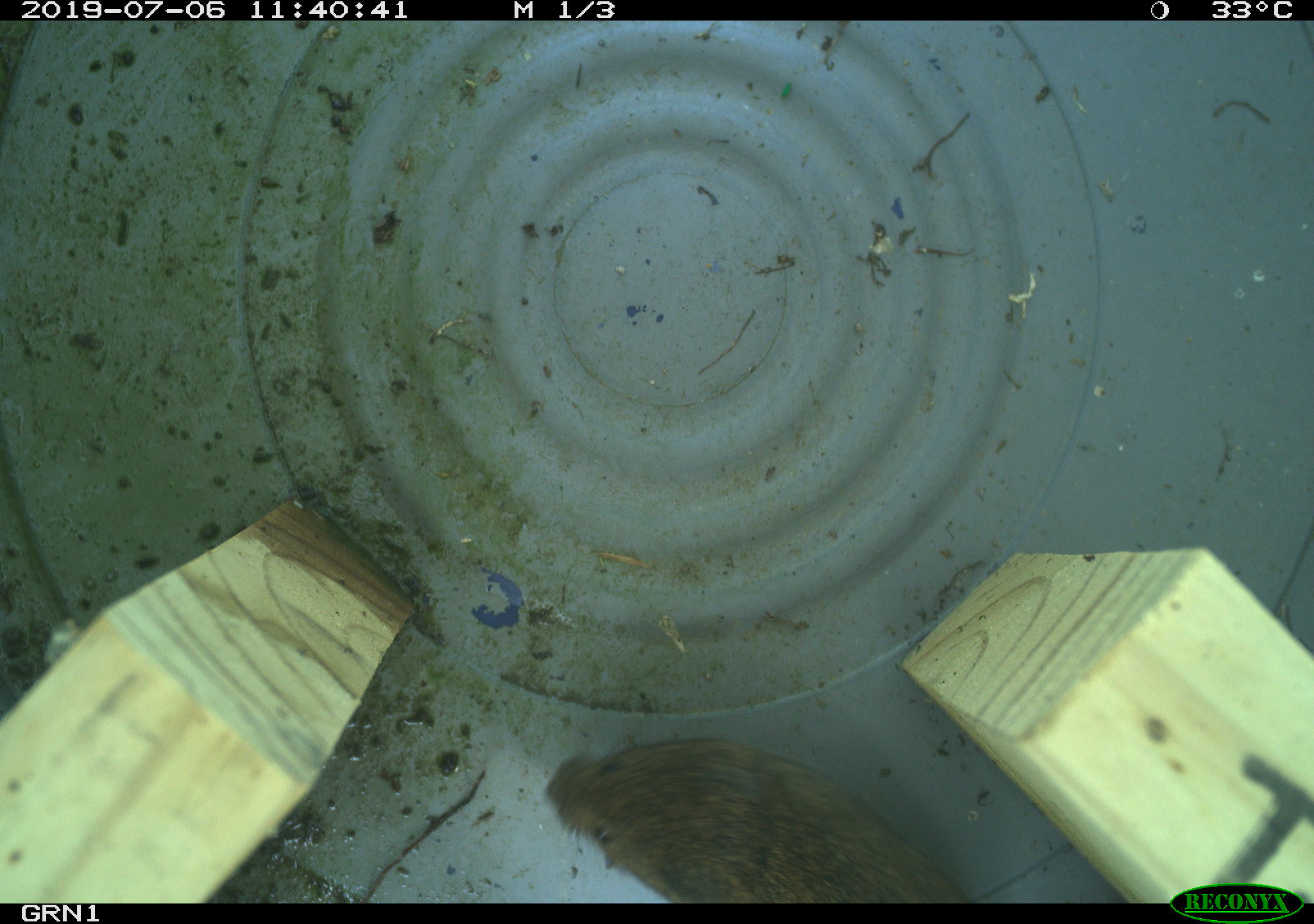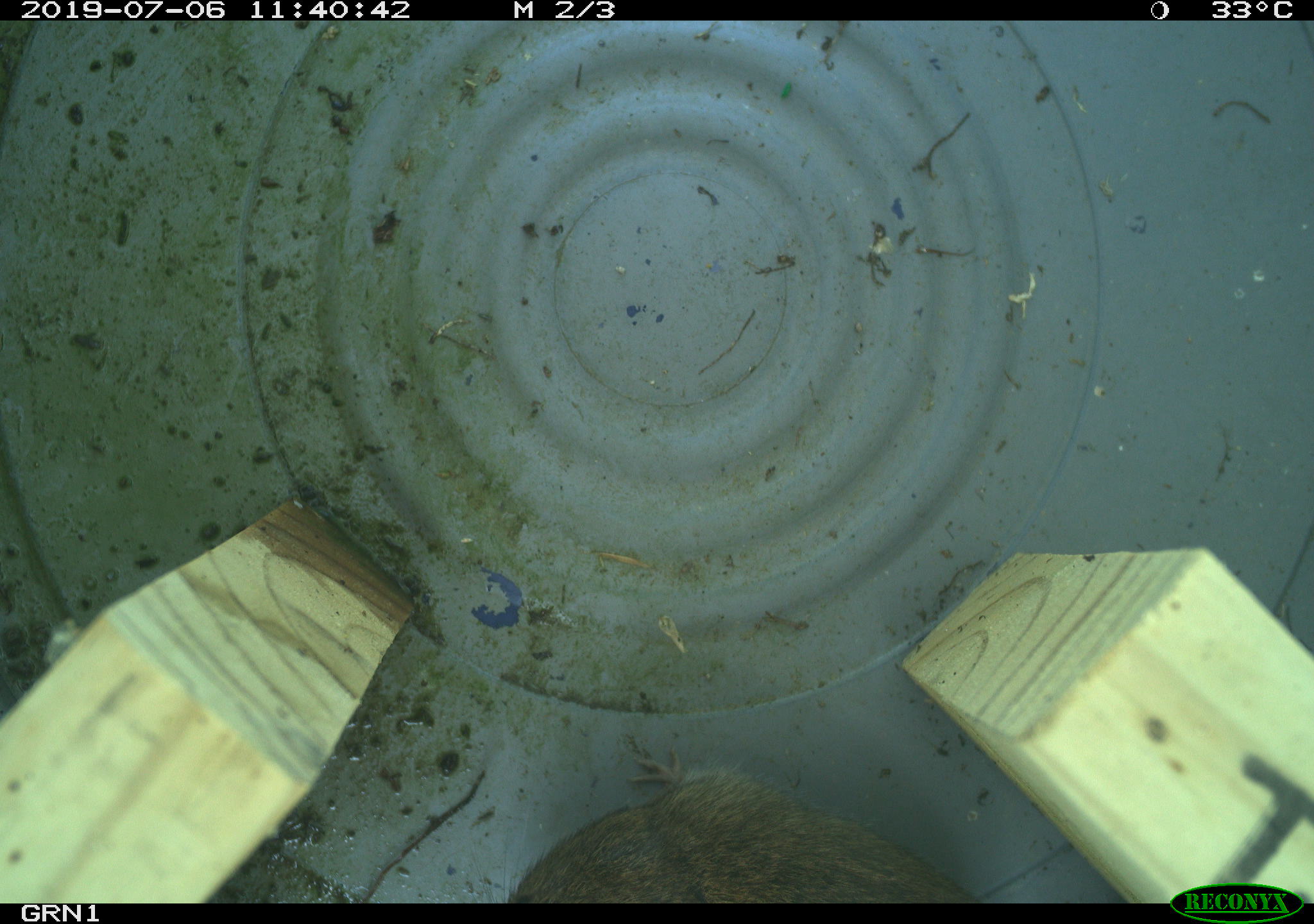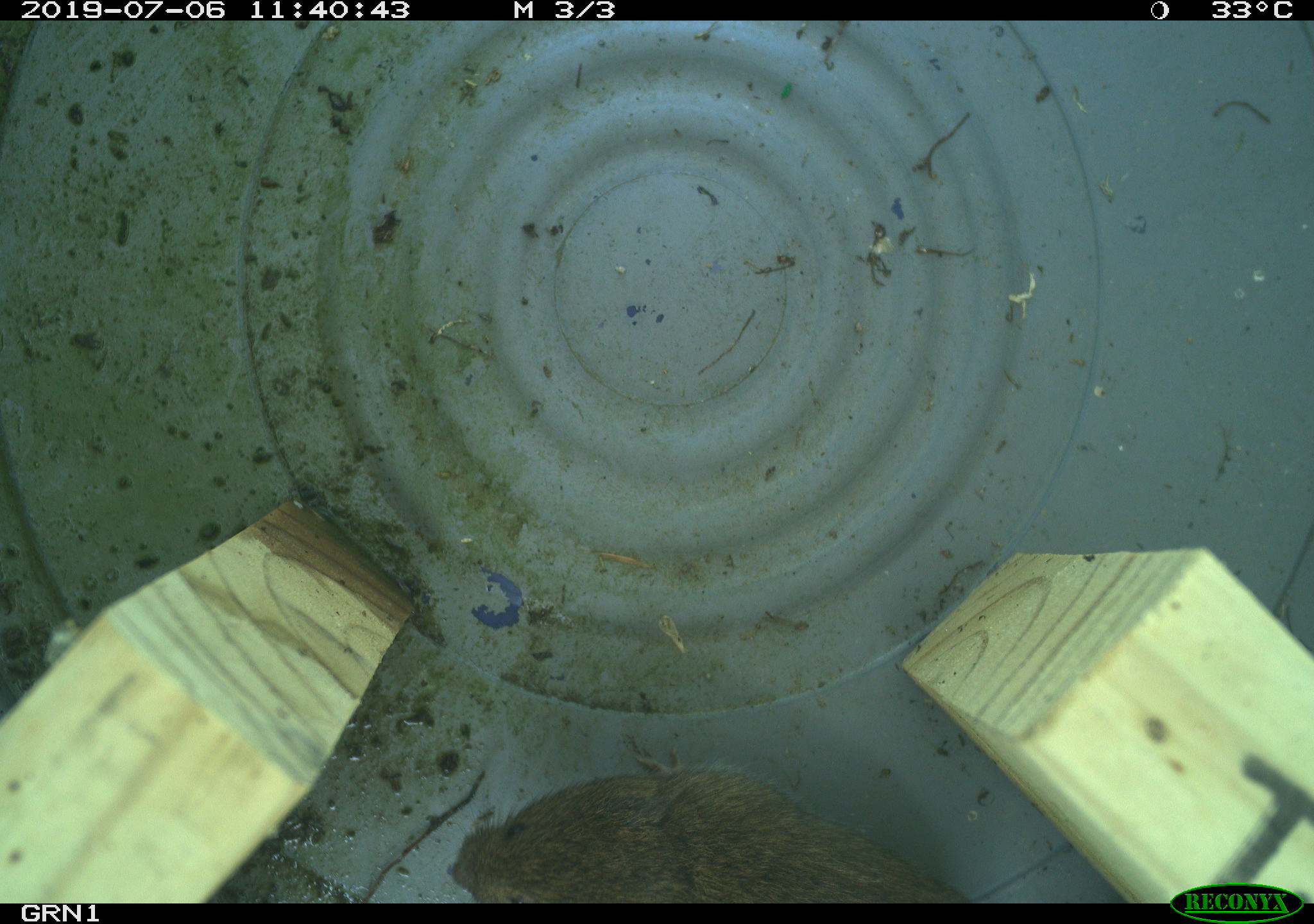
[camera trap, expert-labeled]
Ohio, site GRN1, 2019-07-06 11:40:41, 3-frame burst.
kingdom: Animalia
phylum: Chordata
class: Mammalia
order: Rodentia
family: Cricetidae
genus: Microtus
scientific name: Microtus pennsylvanicus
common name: meadow vole